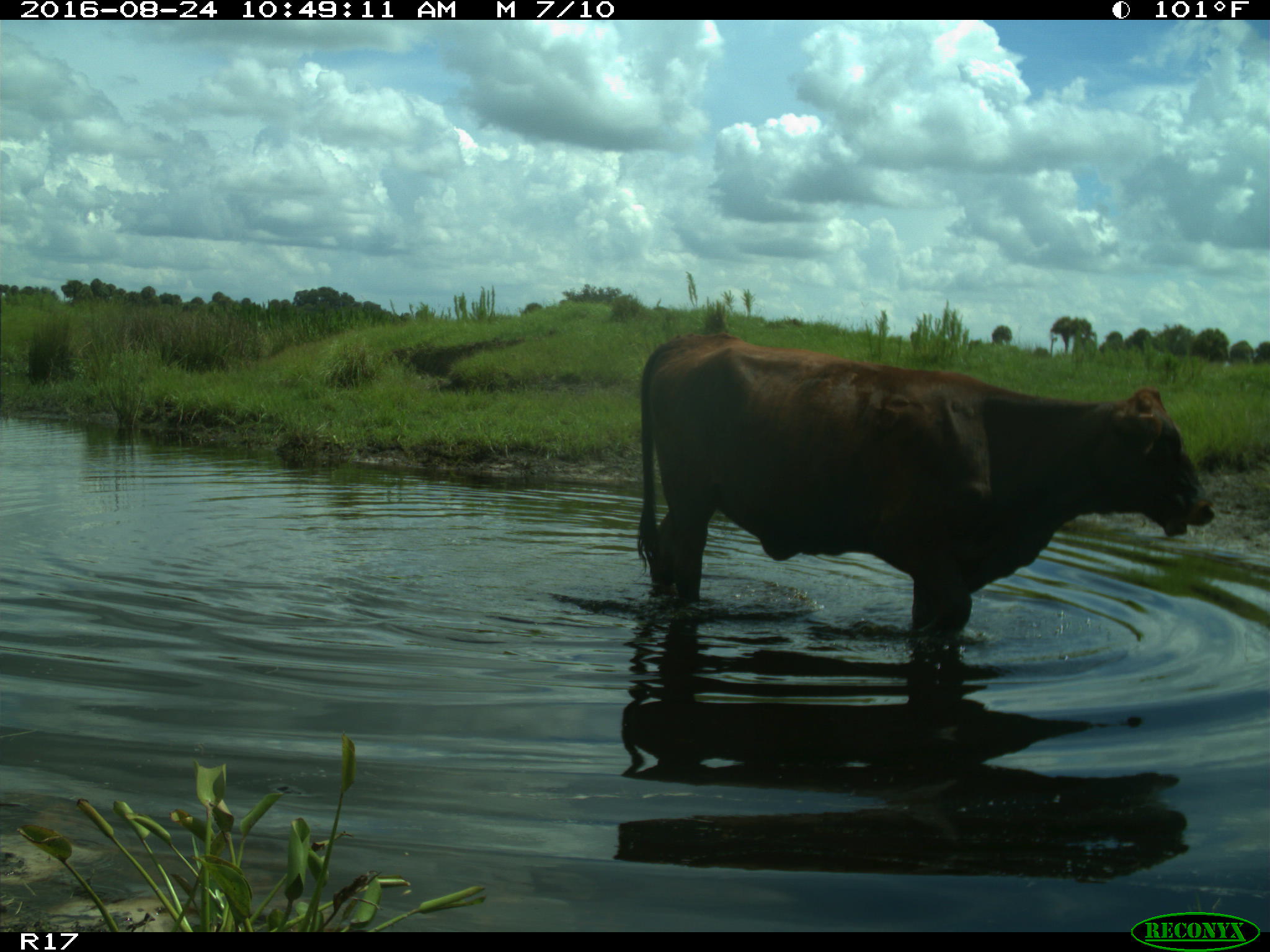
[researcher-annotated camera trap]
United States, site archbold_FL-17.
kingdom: Animalia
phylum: Chordata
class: Mammalia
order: Artiodactyla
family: Bovidae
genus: Bos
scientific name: Bos taurus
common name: domestic cow